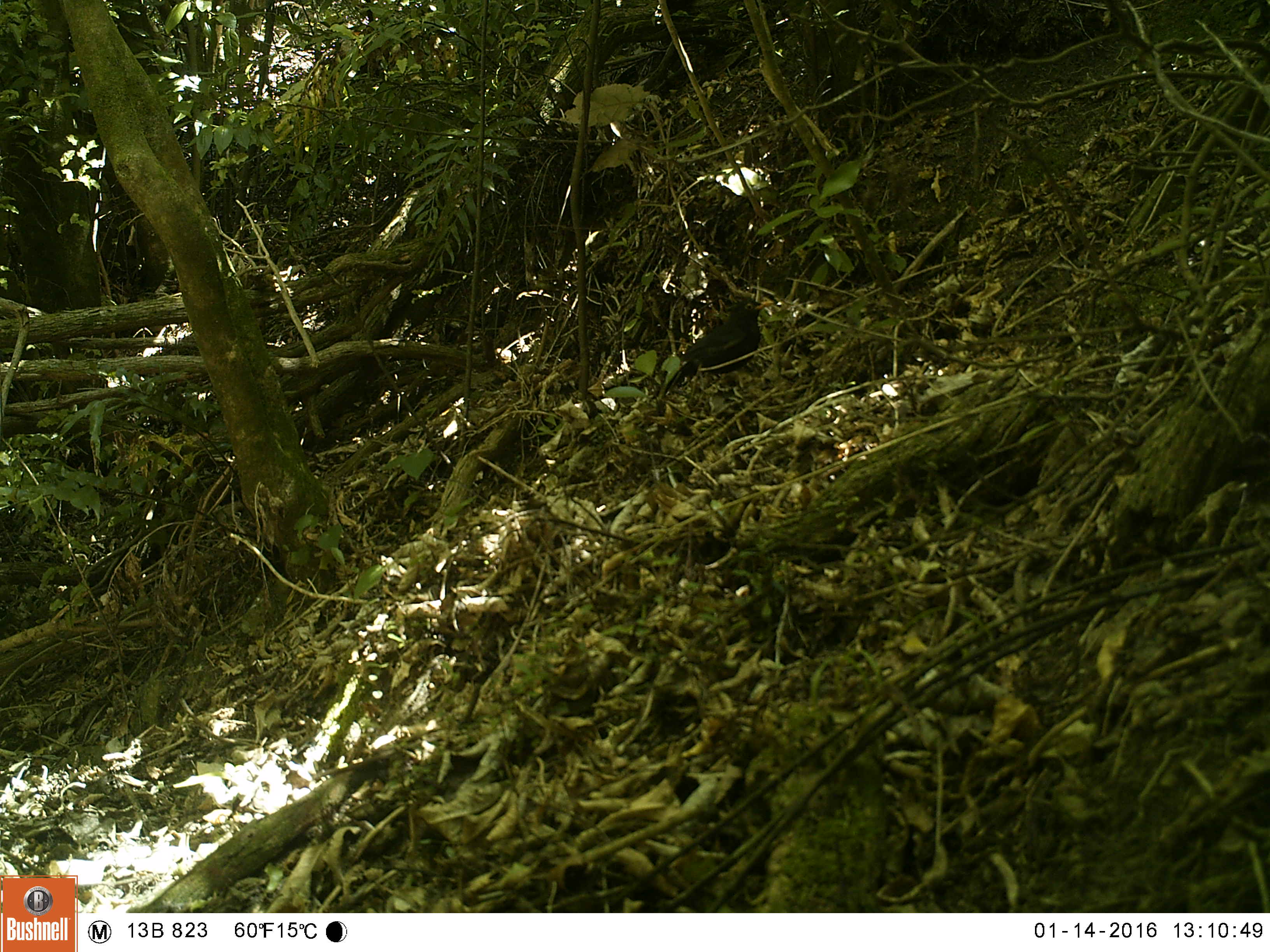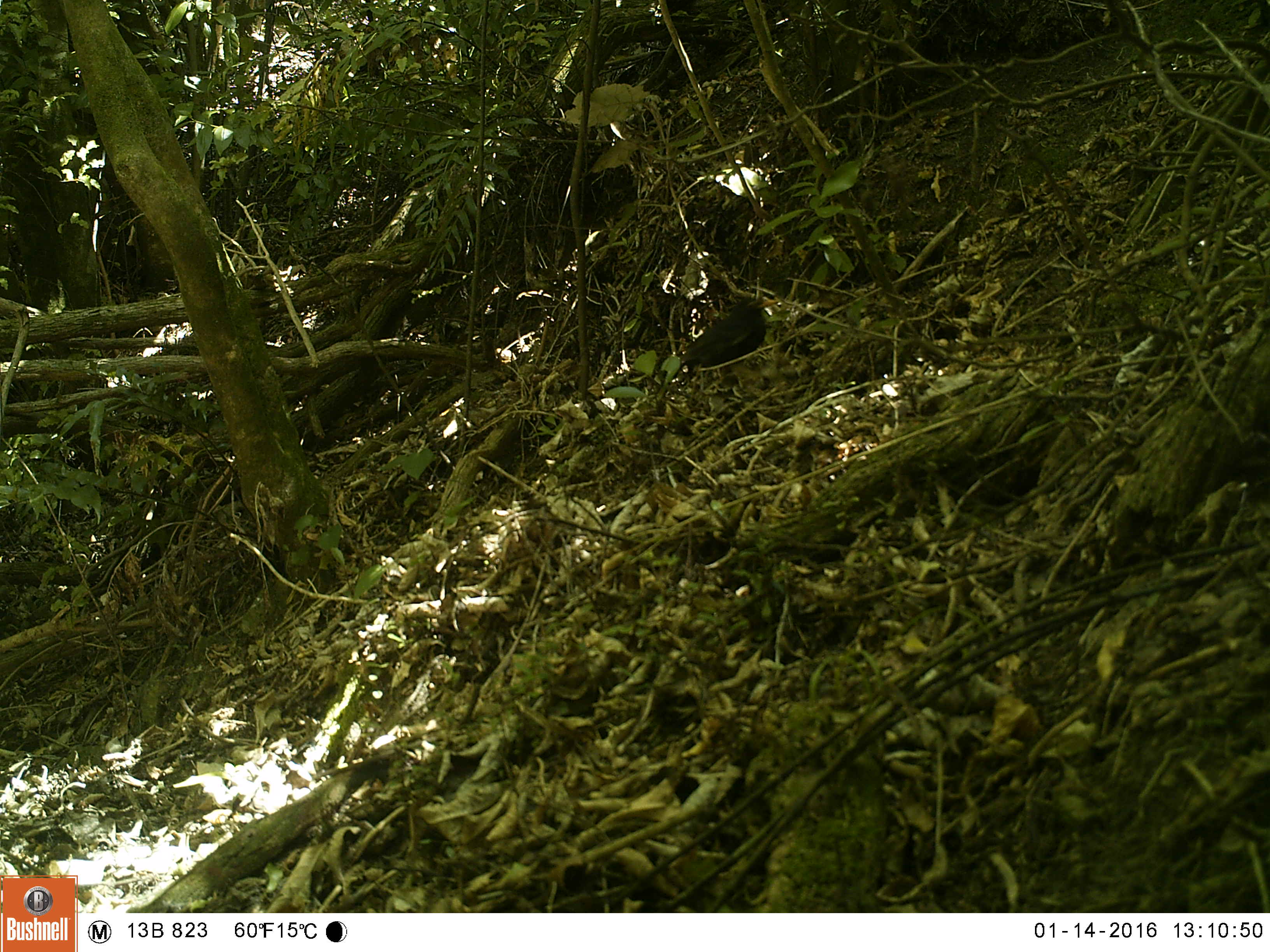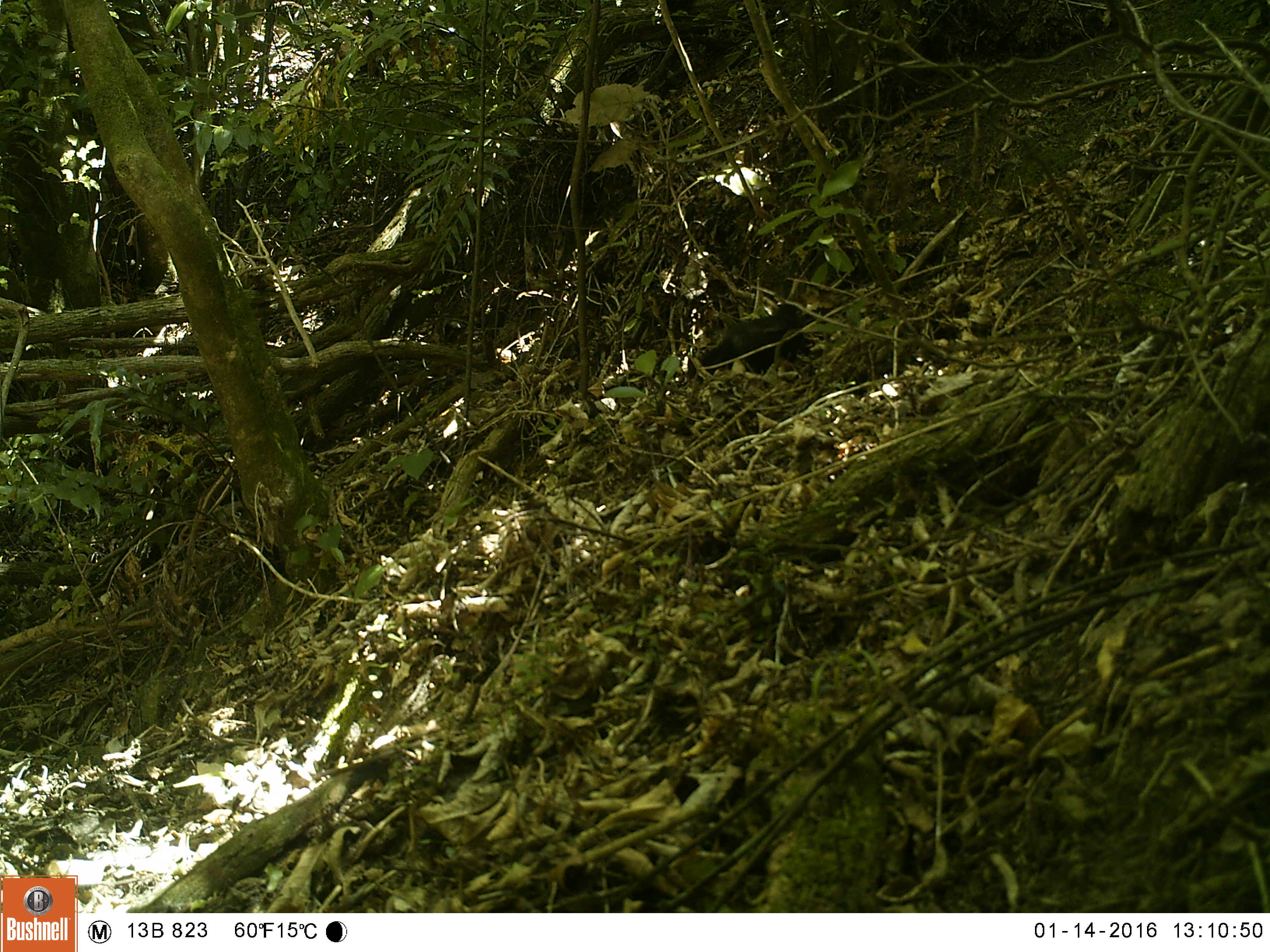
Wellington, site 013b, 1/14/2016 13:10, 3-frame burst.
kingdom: Animalia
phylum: Chordata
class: Aves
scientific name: Aves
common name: bird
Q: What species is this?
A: Bird (Aves).